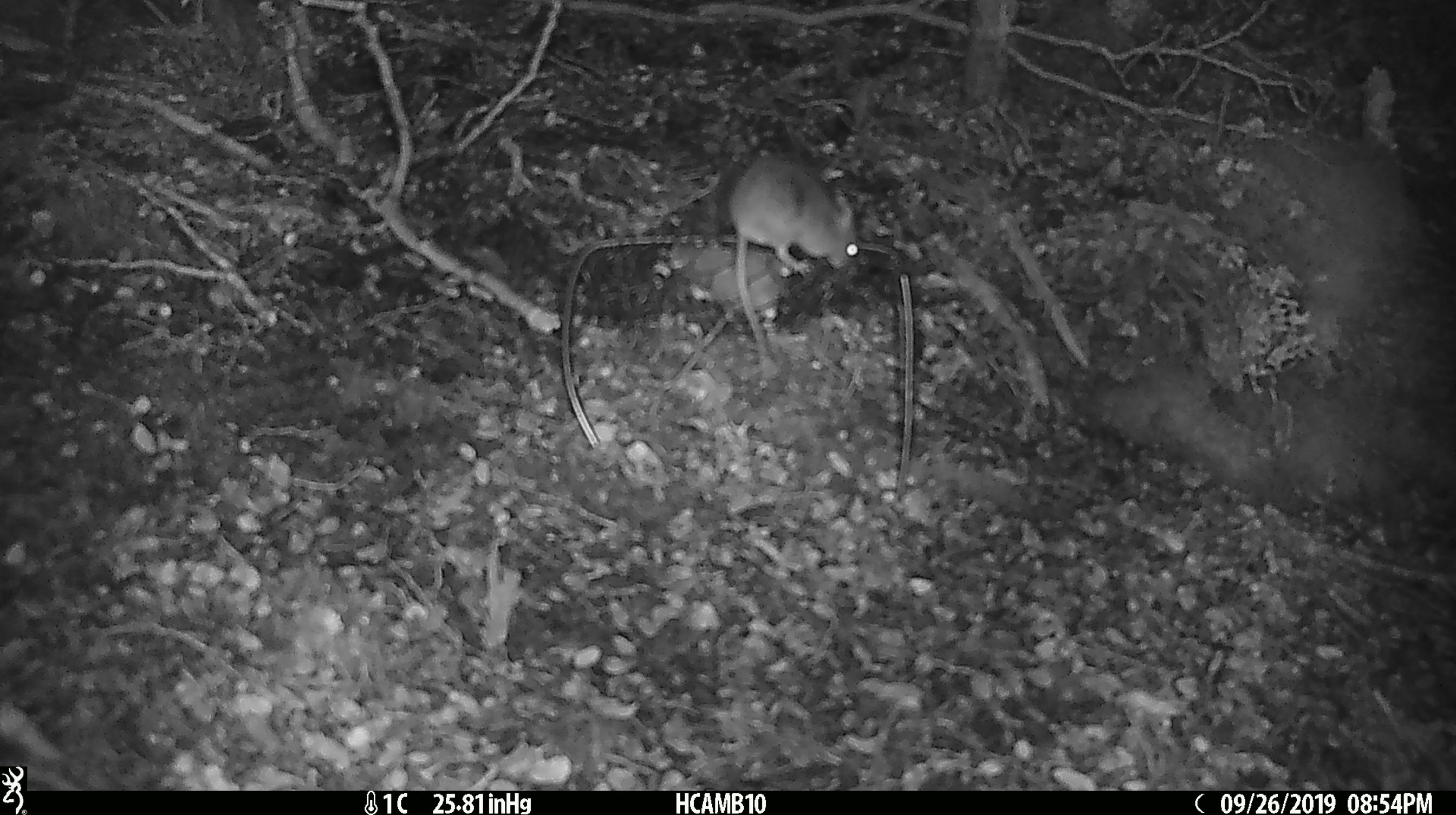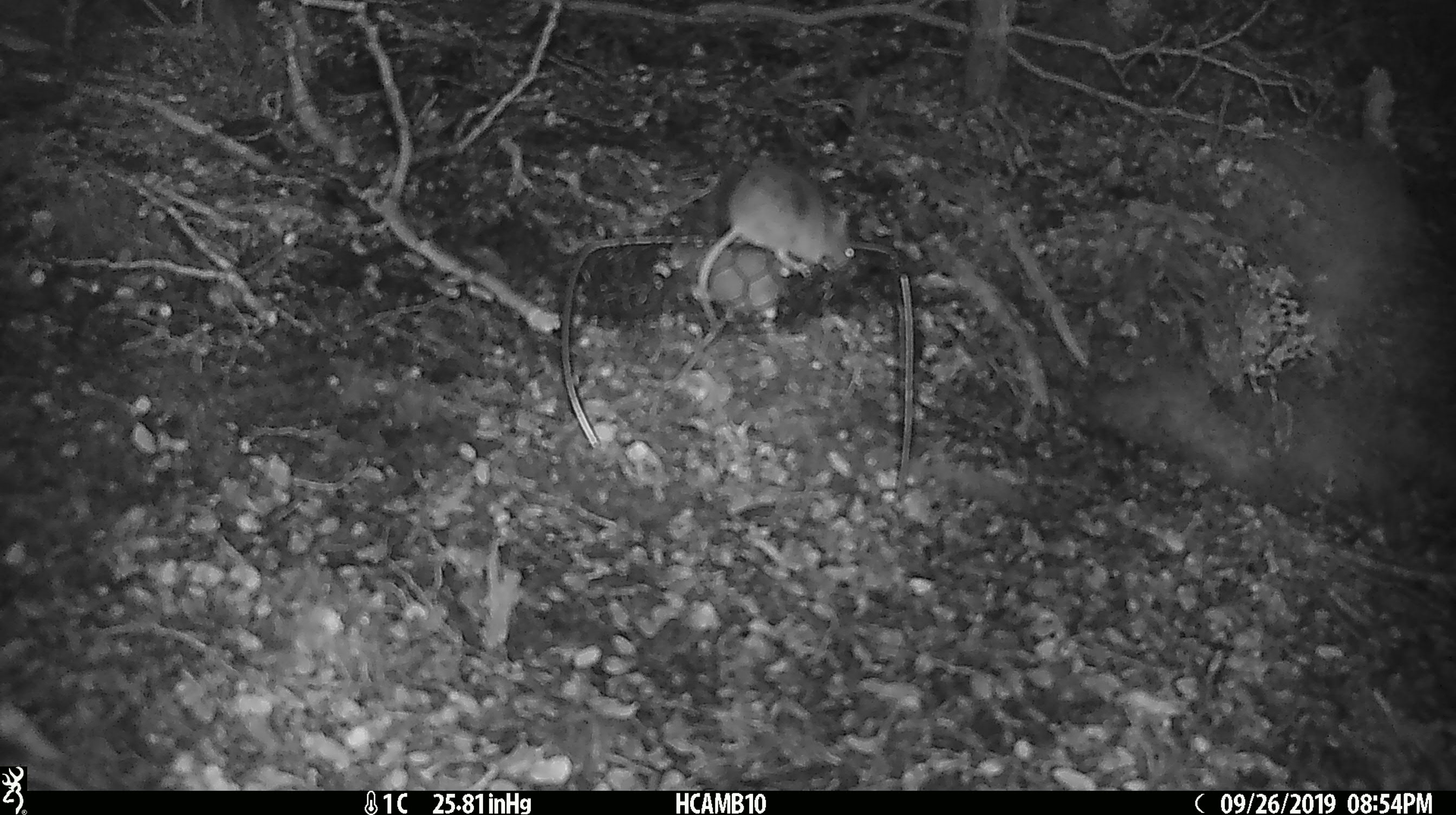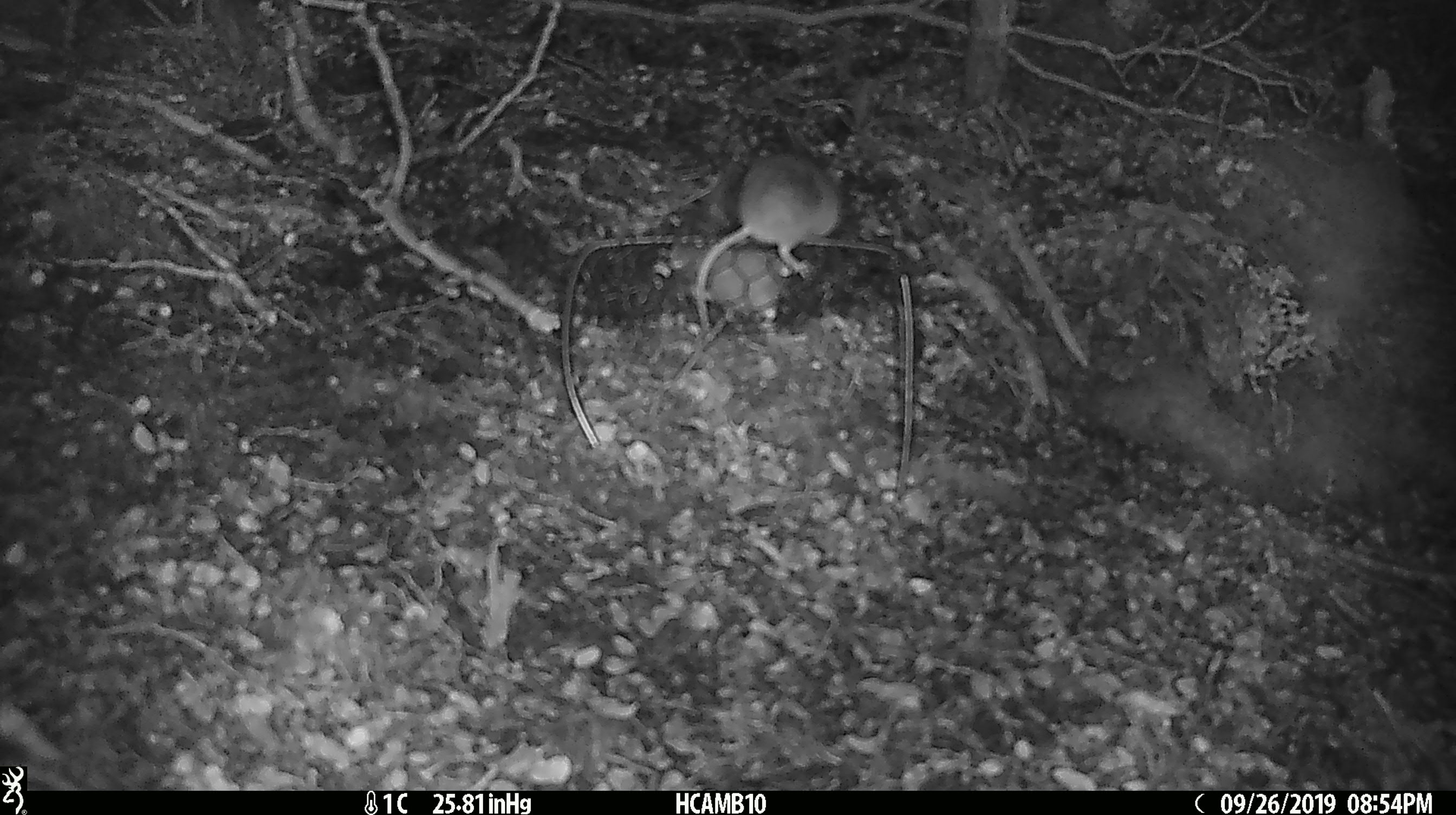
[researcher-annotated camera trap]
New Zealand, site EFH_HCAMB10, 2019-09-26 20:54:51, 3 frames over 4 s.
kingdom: Animalia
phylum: Chordata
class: Mammalia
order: Rodentia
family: Muridae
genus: Mus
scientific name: Mus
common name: mouse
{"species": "mouse (Mus)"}